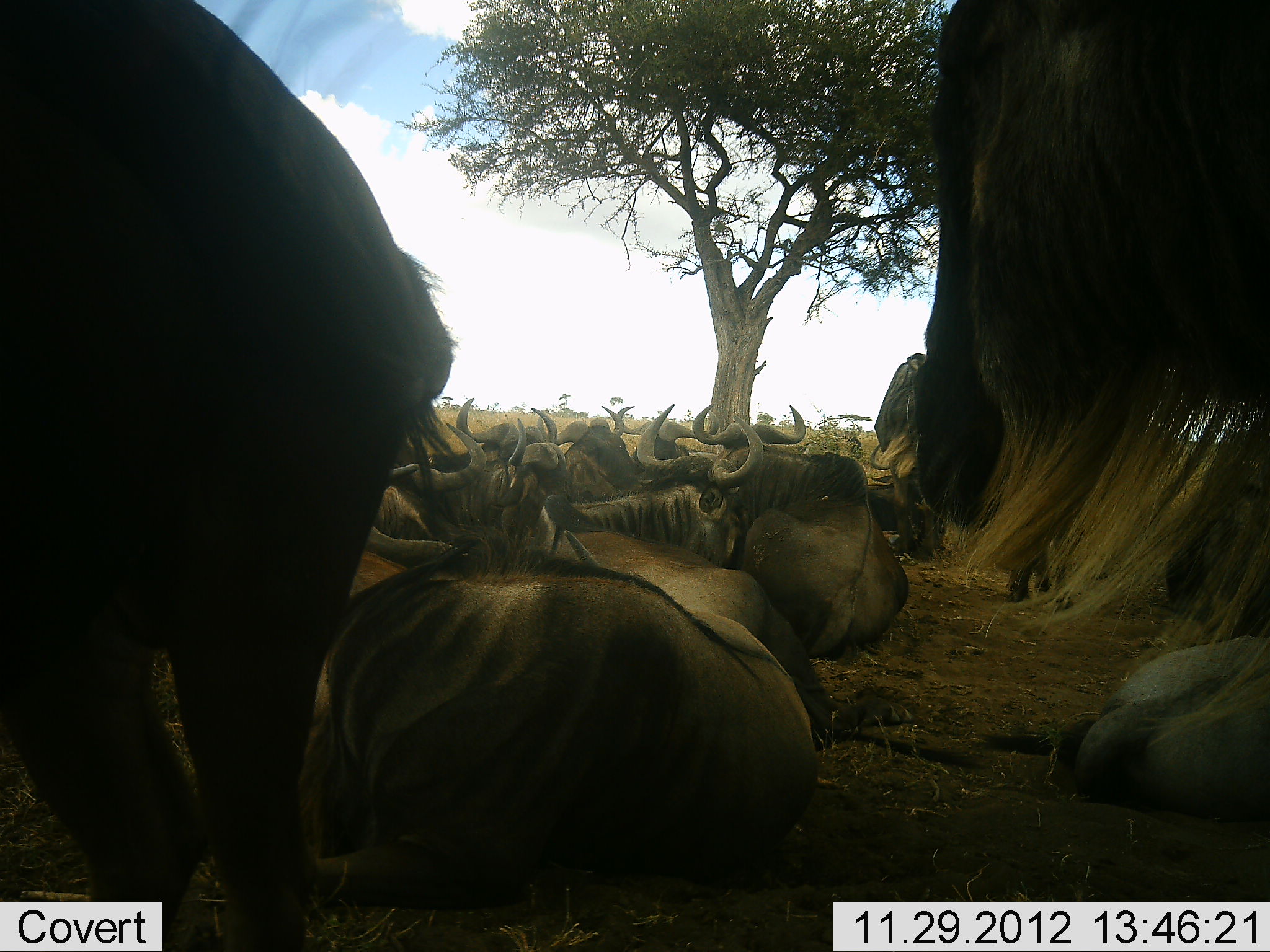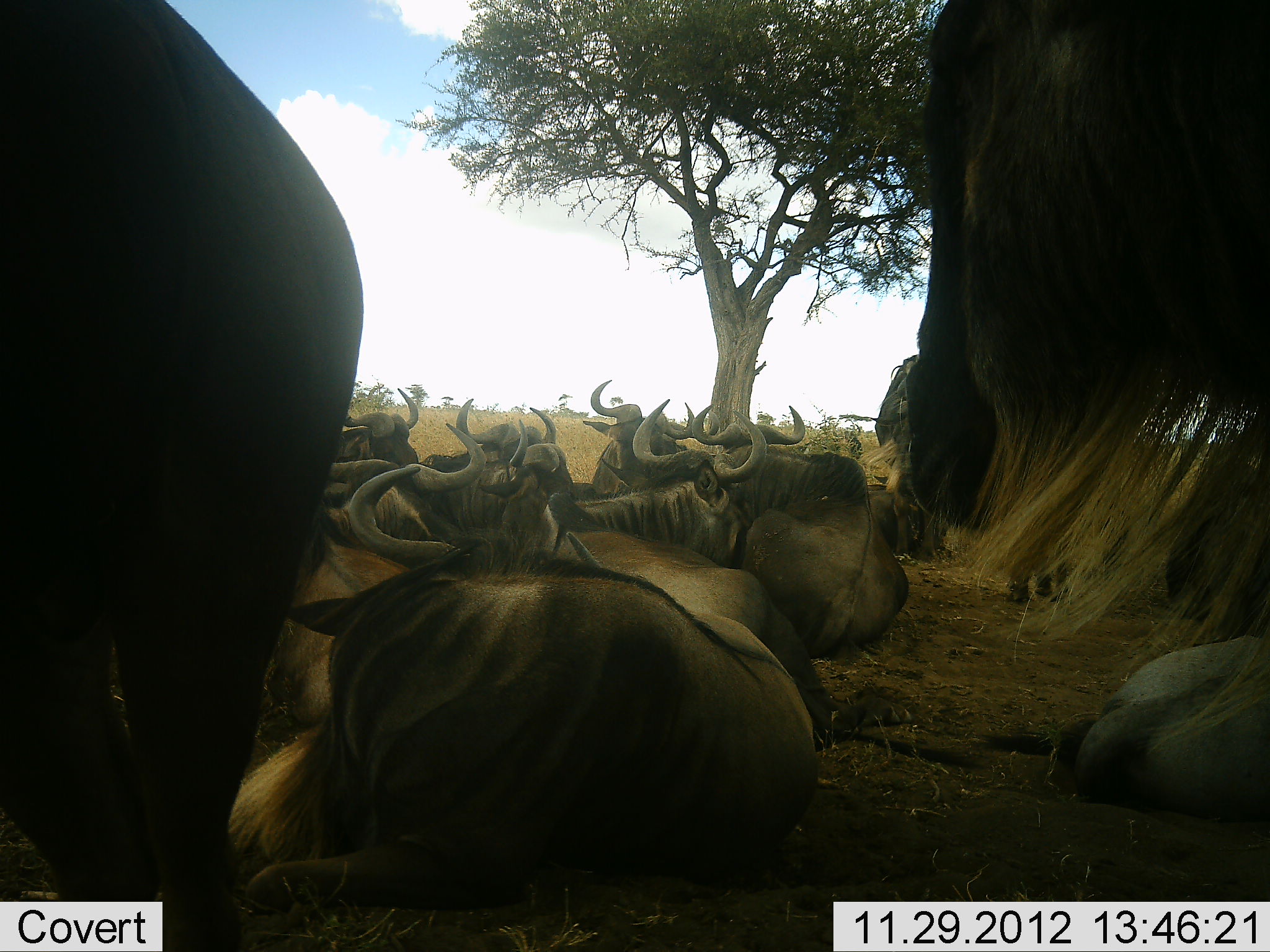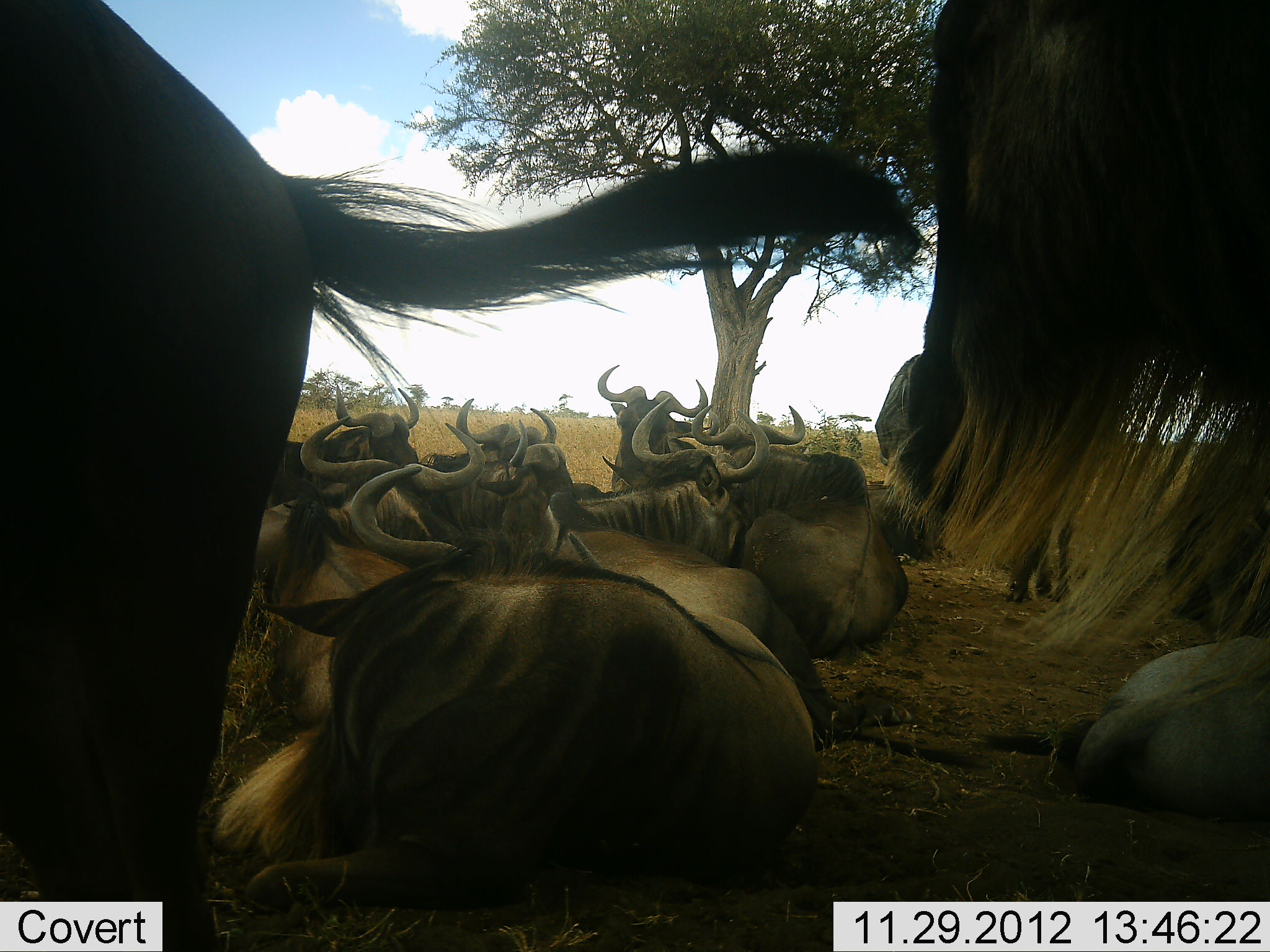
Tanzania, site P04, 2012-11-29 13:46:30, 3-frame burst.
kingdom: Animalia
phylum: Chordata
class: Mammalia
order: Artiodactyla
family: Bovidae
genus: Connochaetes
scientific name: Connochaetes taurinus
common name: blue wildebeest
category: wildebeest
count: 11-50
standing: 70%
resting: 100%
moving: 0%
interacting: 0%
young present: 0%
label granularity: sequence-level